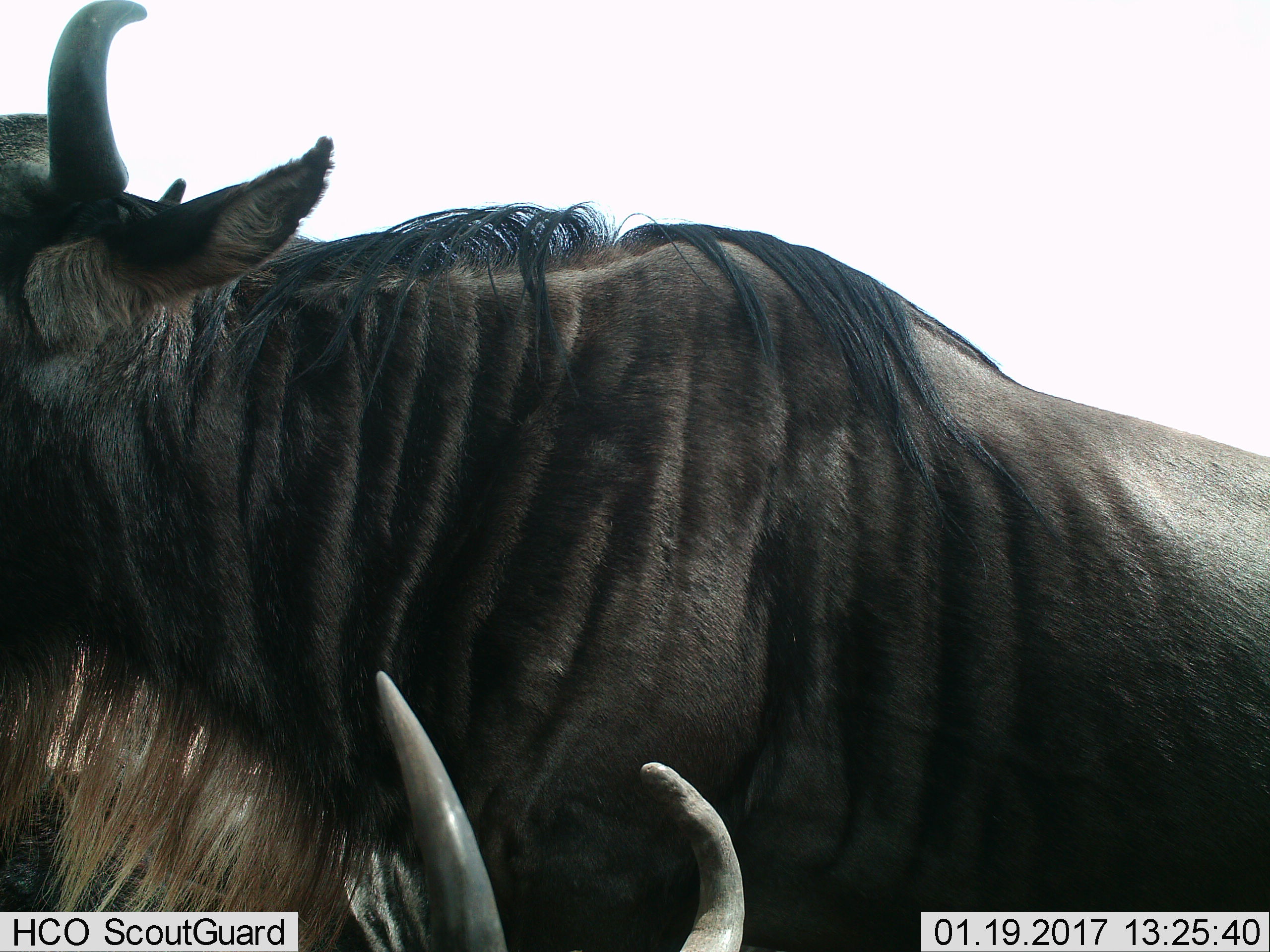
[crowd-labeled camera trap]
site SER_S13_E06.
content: unidentified animal